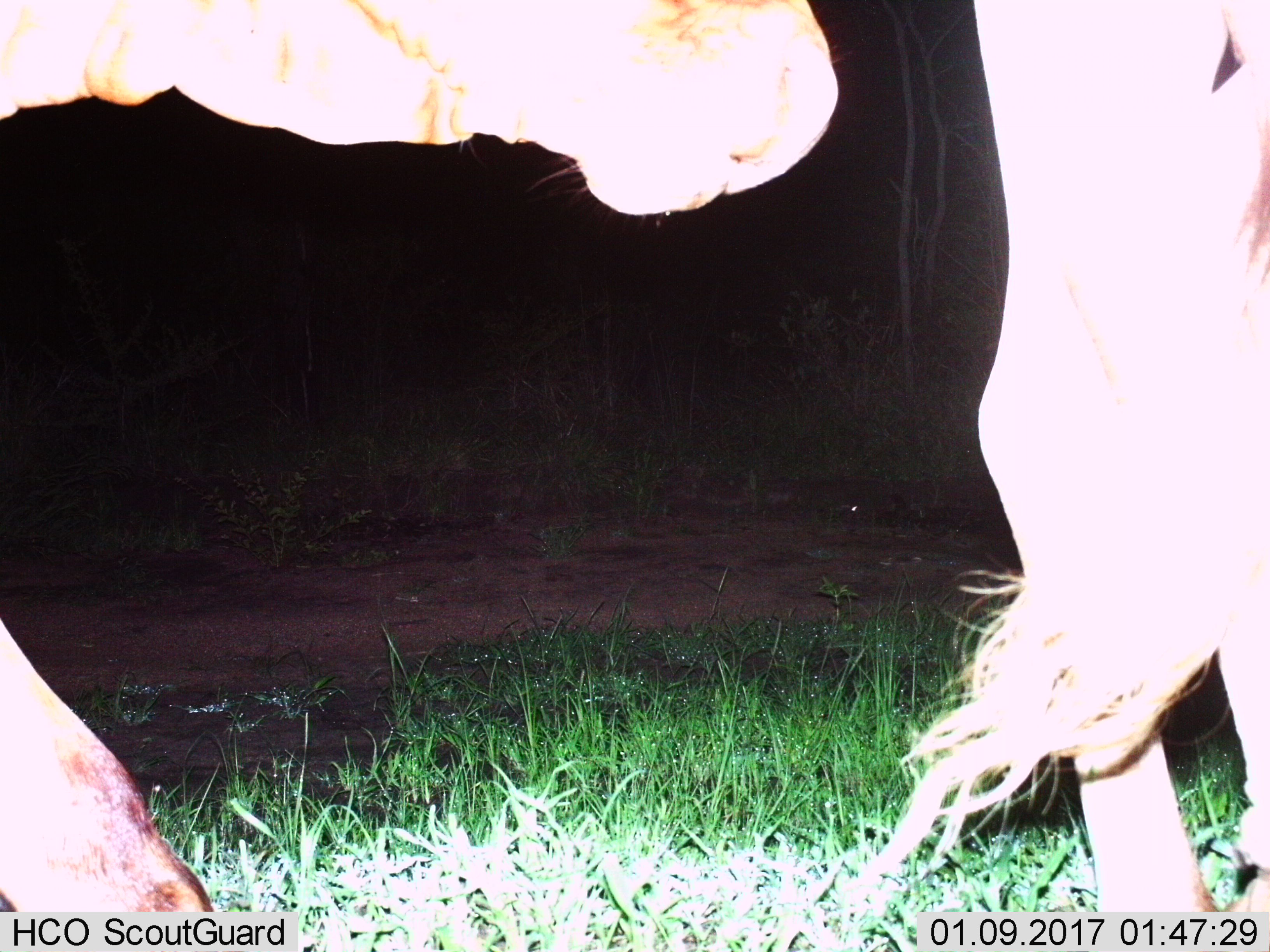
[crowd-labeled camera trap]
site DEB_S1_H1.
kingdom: Animalia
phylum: Chordata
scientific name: Vertebrata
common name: domestic animal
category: domesticanimal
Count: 2.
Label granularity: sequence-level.